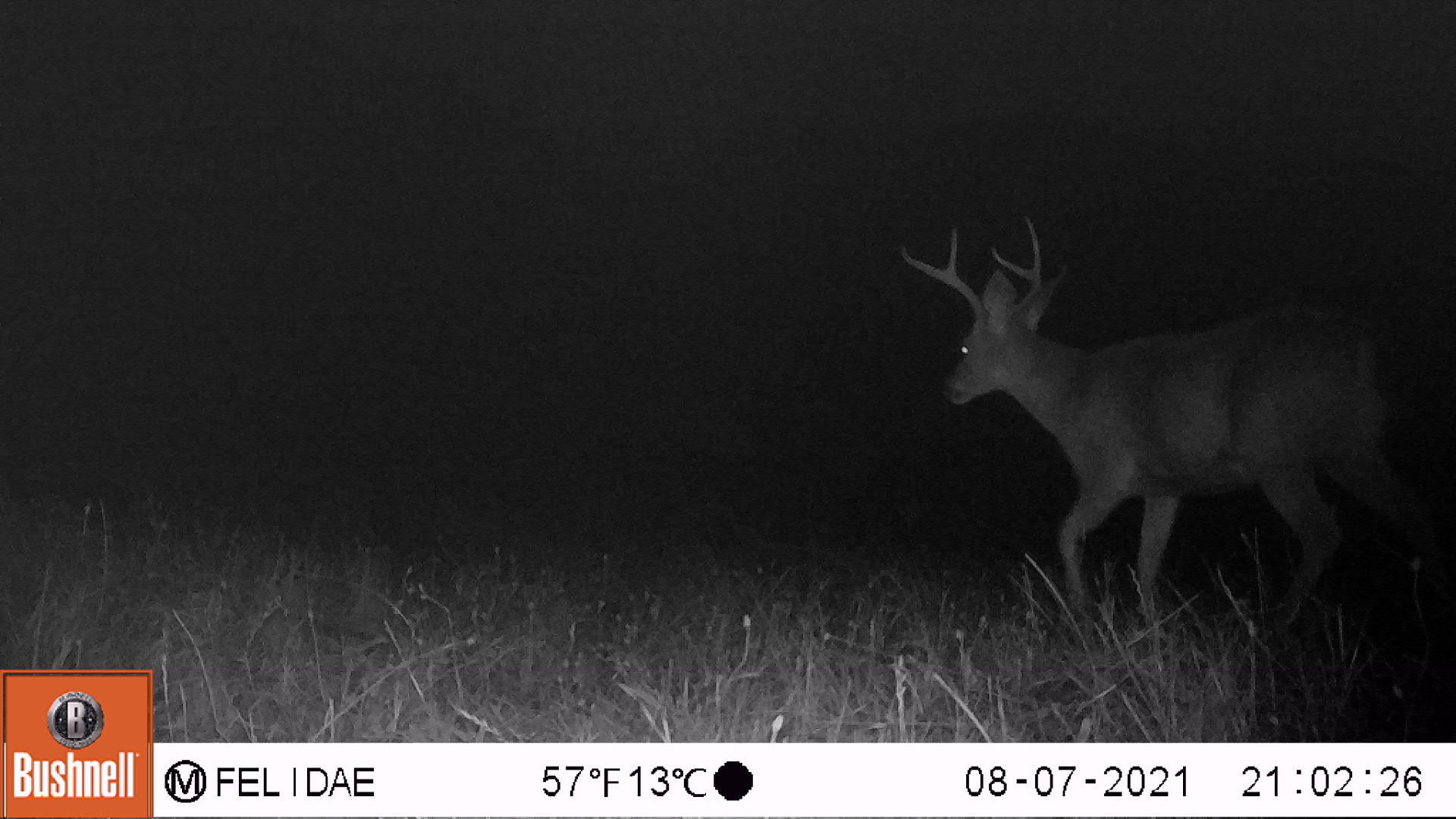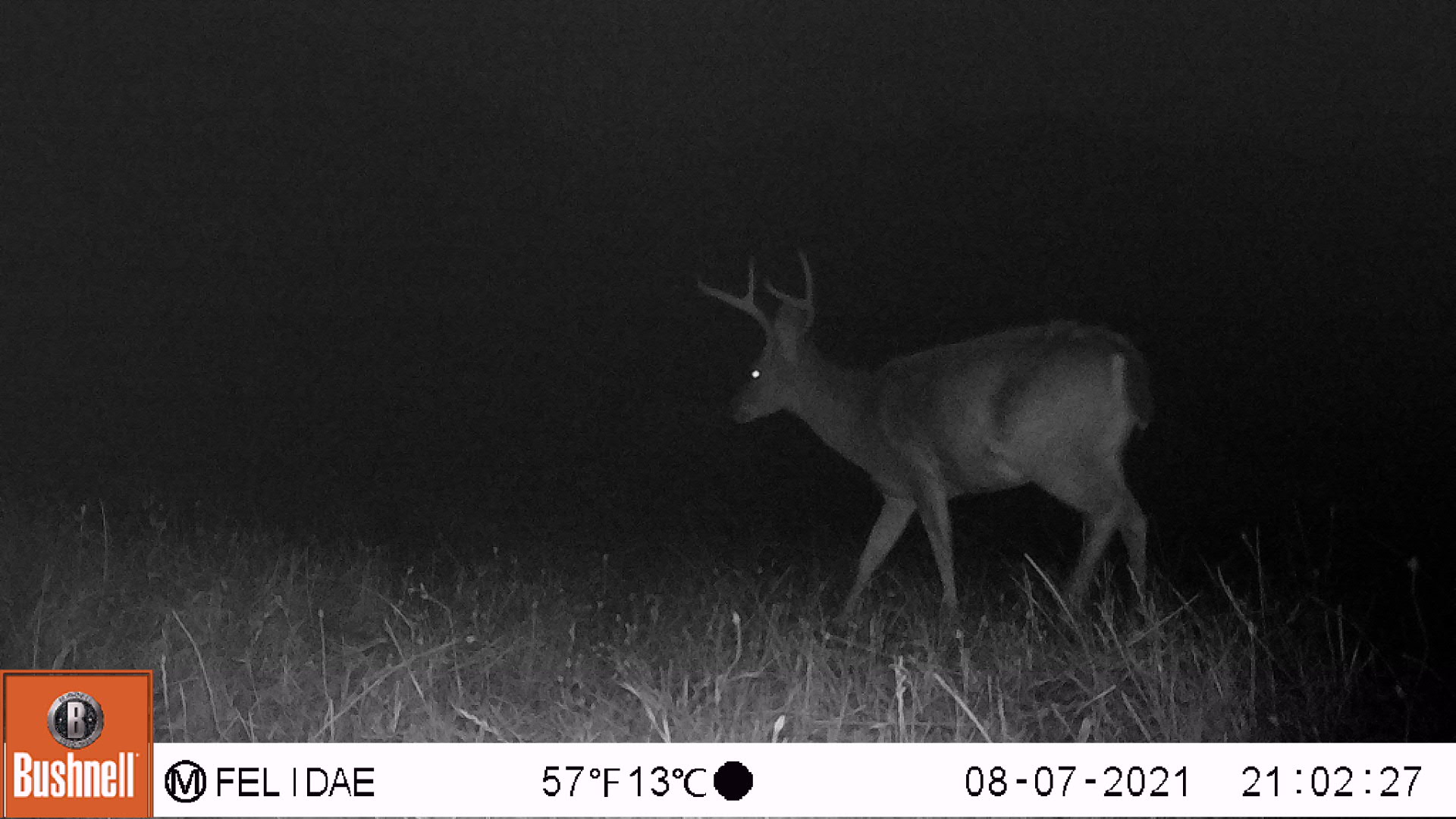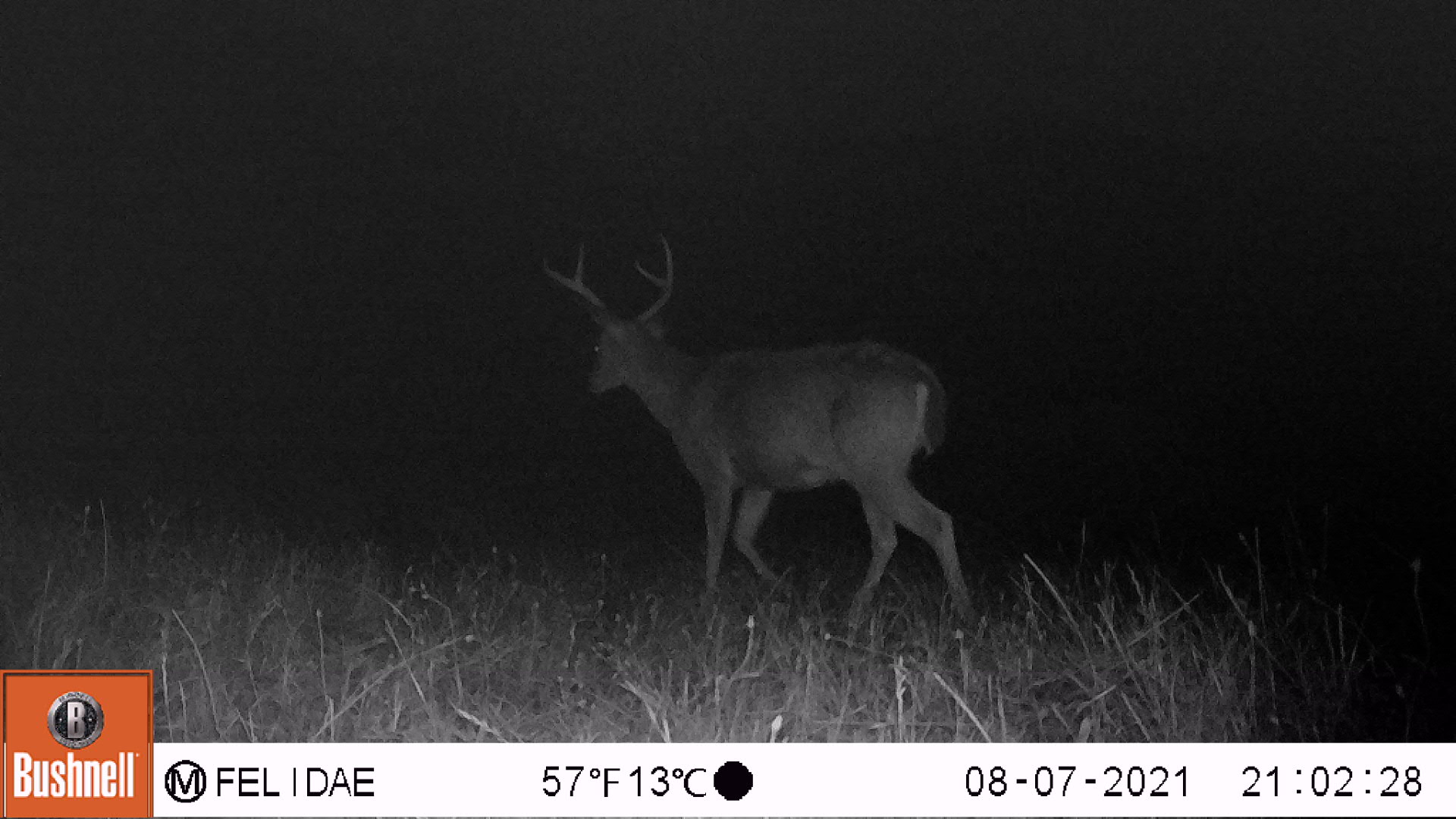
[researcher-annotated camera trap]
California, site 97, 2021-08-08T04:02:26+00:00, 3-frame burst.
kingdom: Animalia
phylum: Chordata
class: Mammalia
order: Artiodactyla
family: Cervidae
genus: Odocoileus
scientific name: Odocoileus hemionus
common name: mule deer